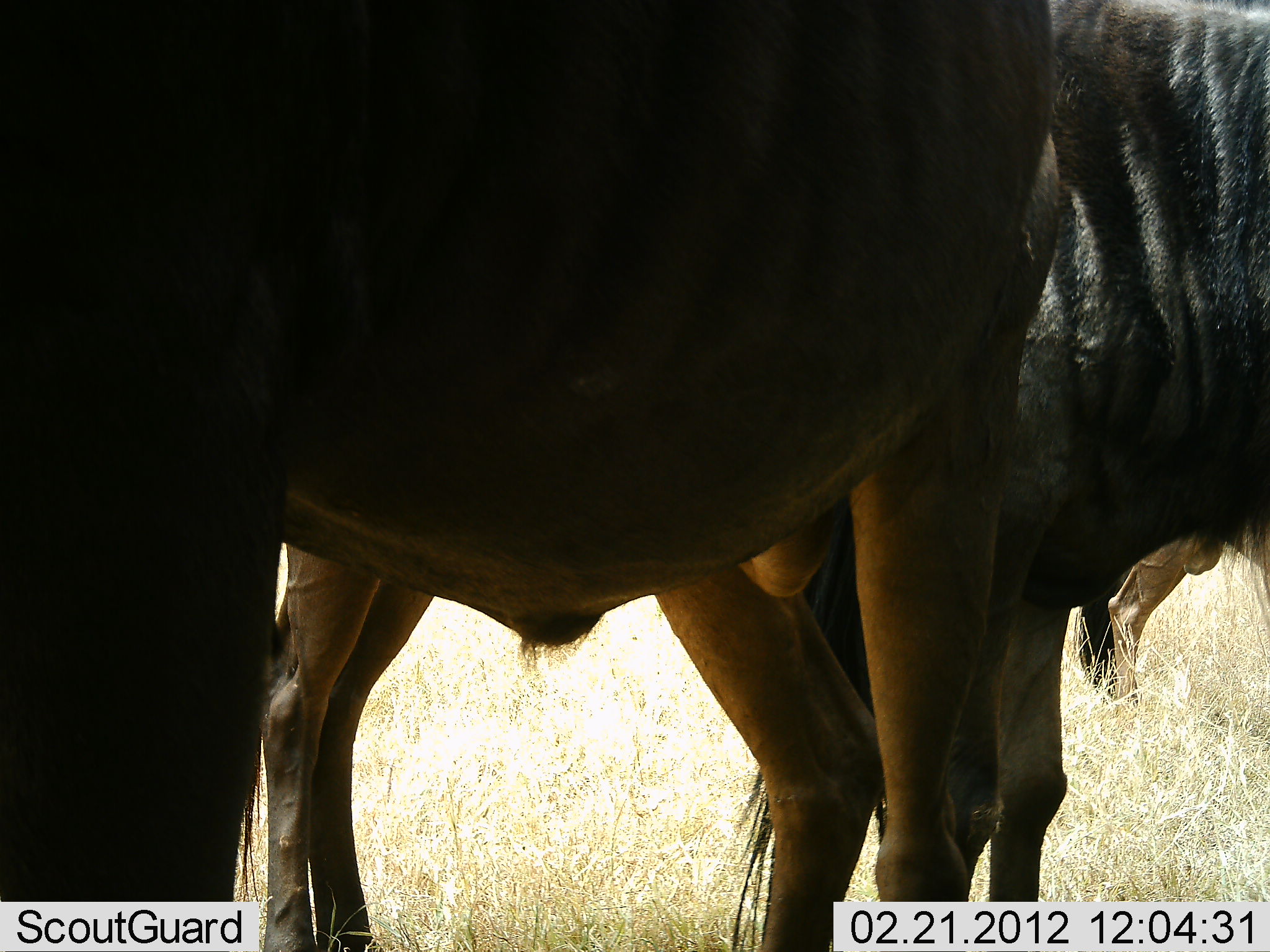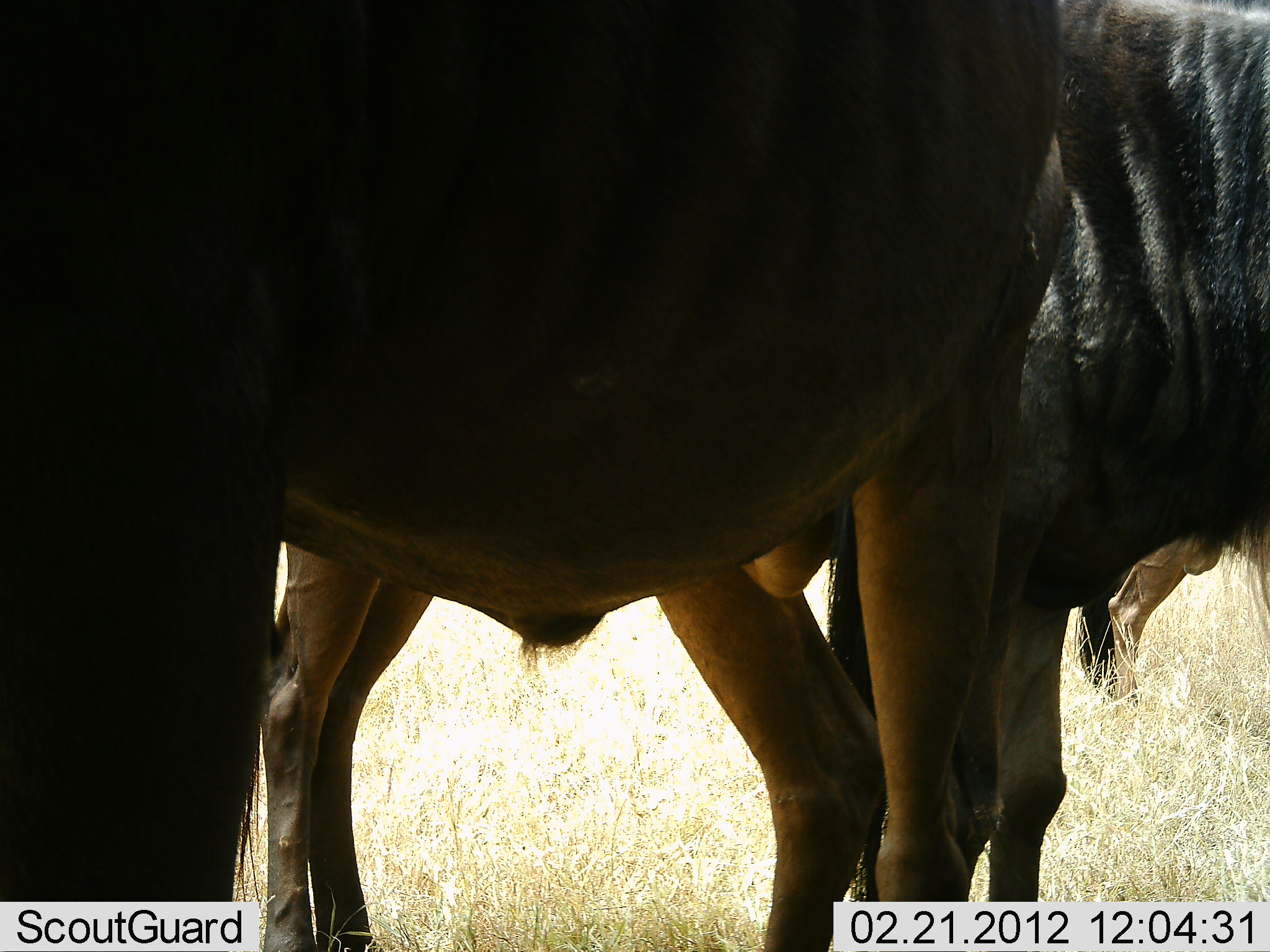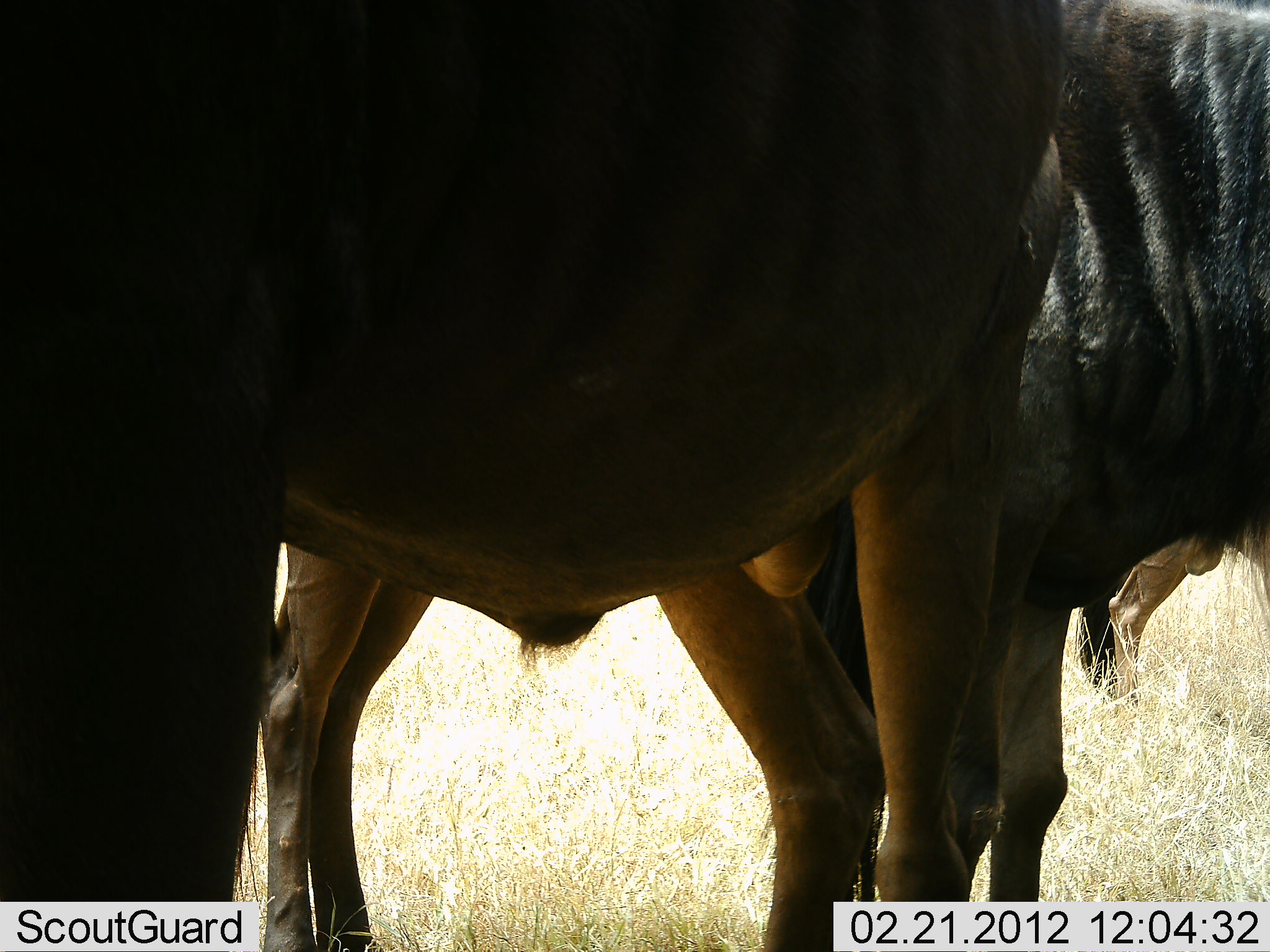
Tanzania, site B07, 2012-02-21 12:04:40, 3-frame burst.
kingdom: Animalia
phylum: Chordata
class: Mammalia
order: Artiodactyla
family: Bovidae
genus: Connochaetes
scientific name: Connochaetes taurinus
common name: blue wildebeest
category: wildebeest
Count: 3.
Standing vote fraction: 100%.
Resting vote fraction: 0%.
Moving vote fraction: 0%.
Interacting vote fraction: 0%.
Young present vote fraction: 0%.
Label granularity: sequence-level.